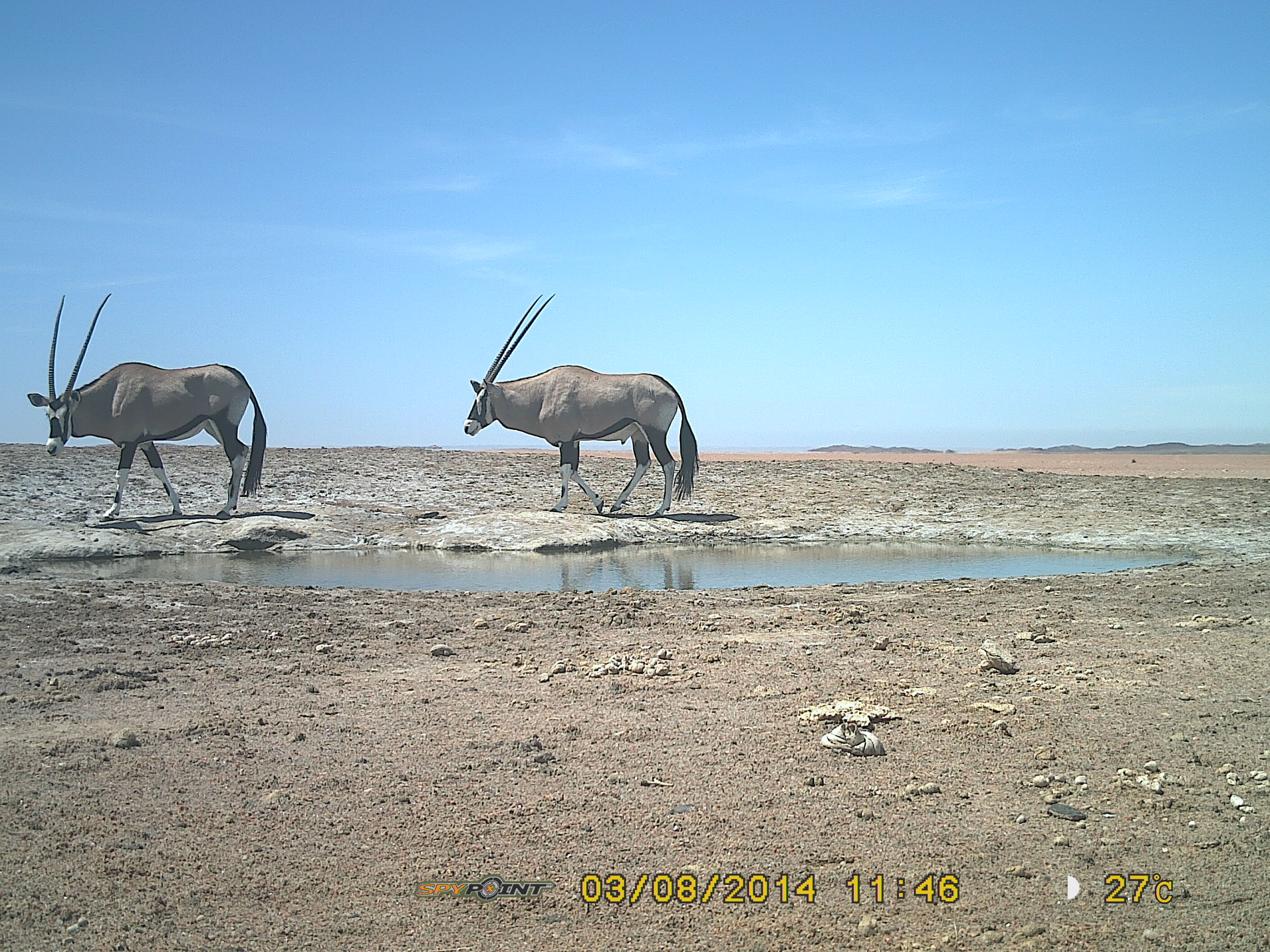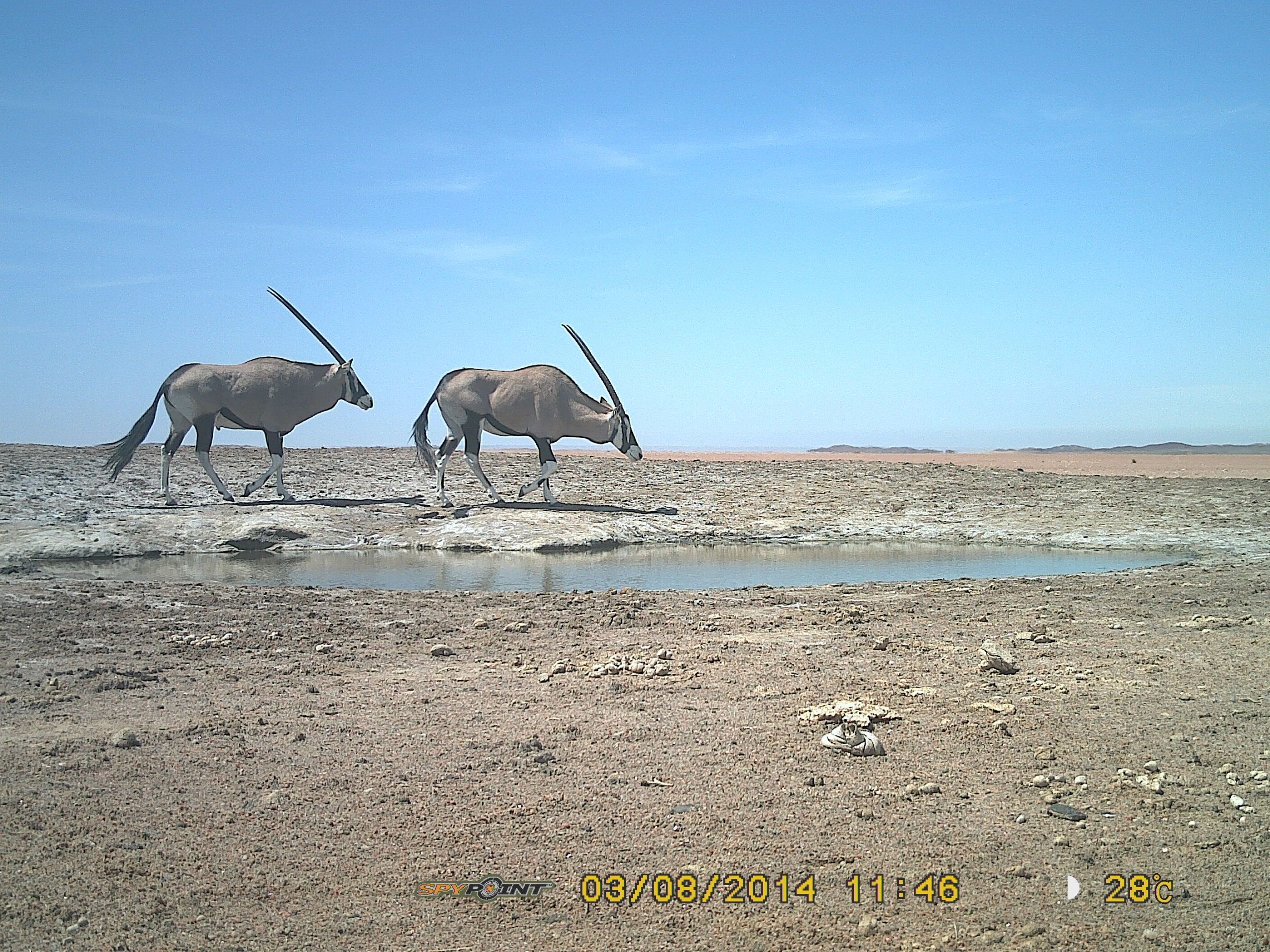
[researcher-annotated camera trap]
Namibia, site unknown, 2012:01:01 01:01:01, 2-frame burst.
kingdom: Animalia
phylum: Chordata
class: Mammalia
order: Artiodactyla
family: Bovidae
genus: Oryx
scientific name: Oryx gazella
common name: gemsbok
Oryx gazella (gemsbok).